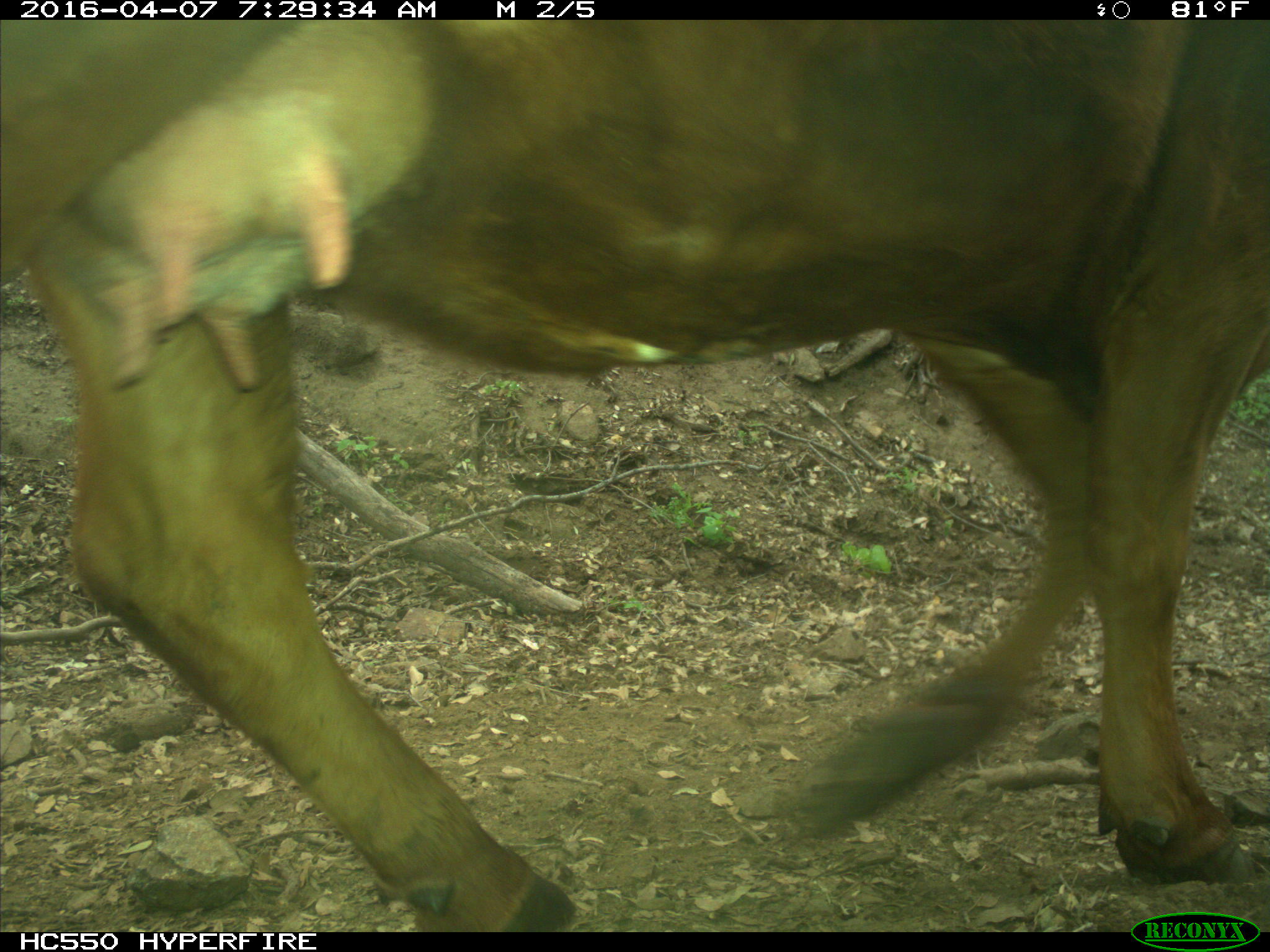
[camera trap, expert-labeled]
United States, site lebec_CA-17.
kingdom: Animalia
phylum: Chordata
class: Mammalia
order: Artiodactyla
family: Bovidae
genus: Bos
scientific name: Bos taurus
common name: domestic cow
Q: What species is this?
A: Bos taurus (domestic cow).